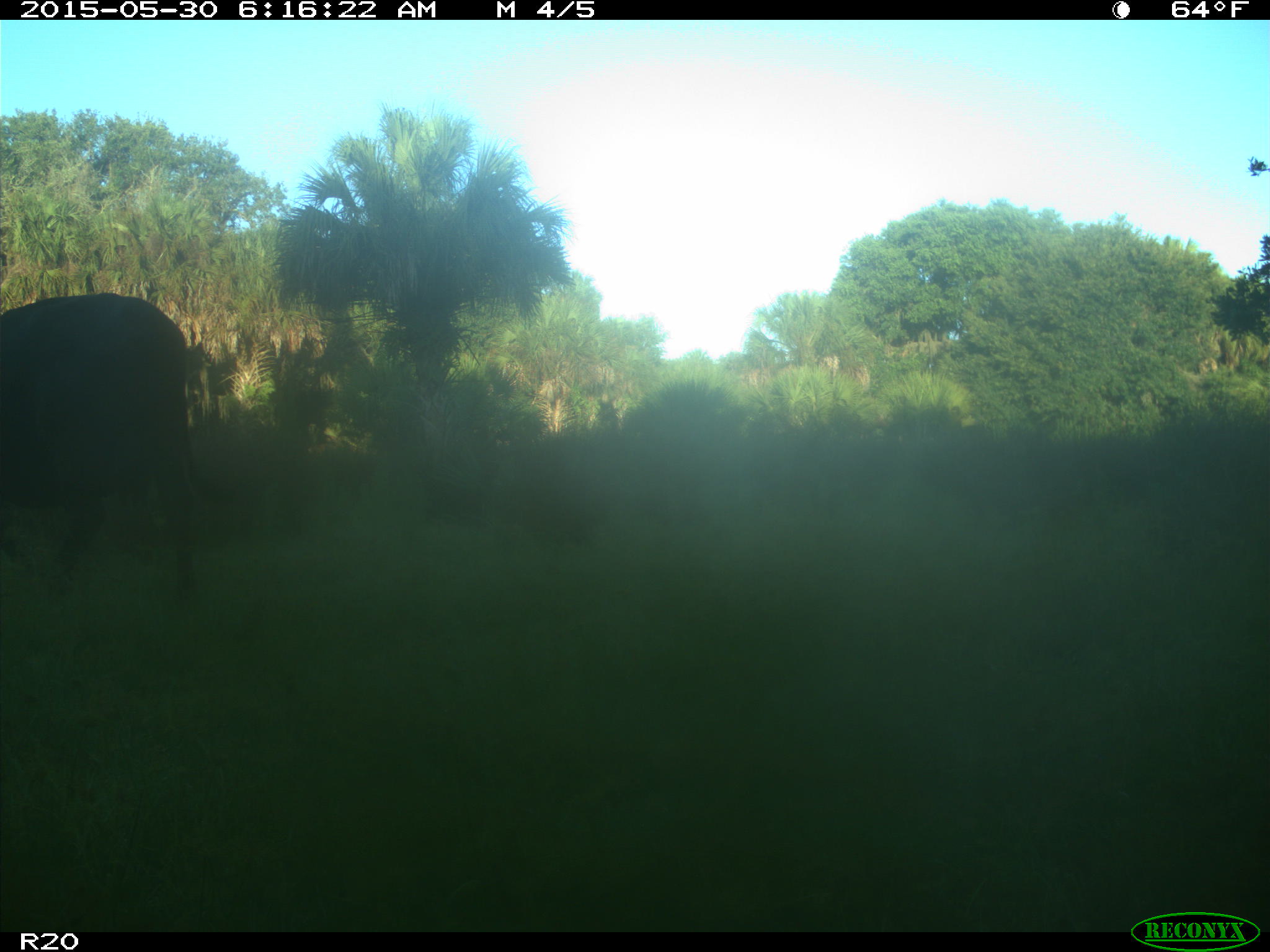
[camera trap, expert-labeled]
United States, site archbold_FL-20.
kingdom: Animalia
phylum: Chordata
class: Mammalia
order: Artiodactyla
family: Bovidae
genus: Bos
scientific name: Bos taurus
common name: domestic cow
Bos taurus (domestic cow).